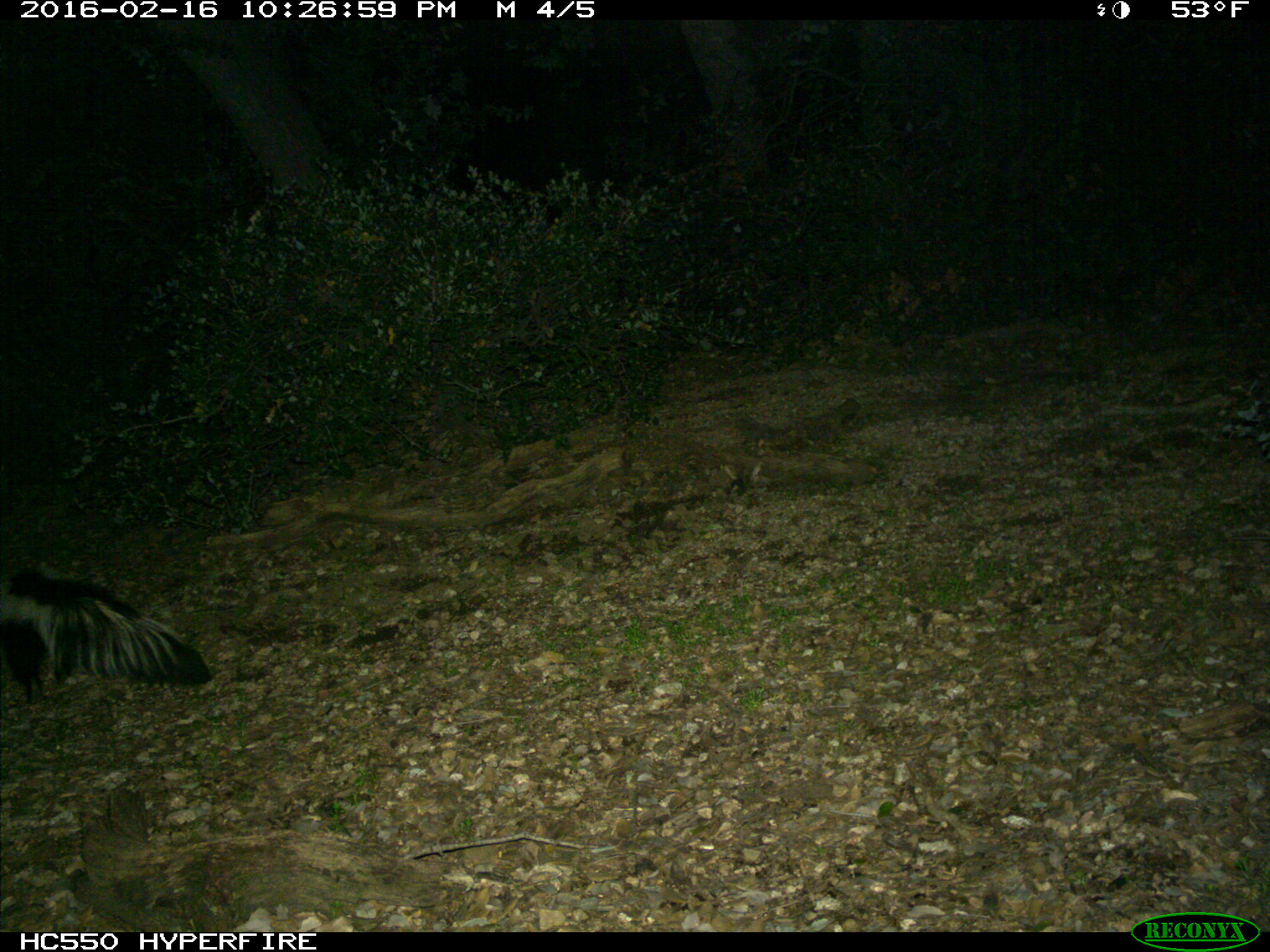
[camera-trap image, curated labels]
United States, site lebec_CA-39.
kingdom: Animalia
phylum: Chordata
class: Mammalia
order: Carnivora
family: Mephitidae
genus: Mephitis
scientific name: Mephitis mephitis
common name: striped skunk